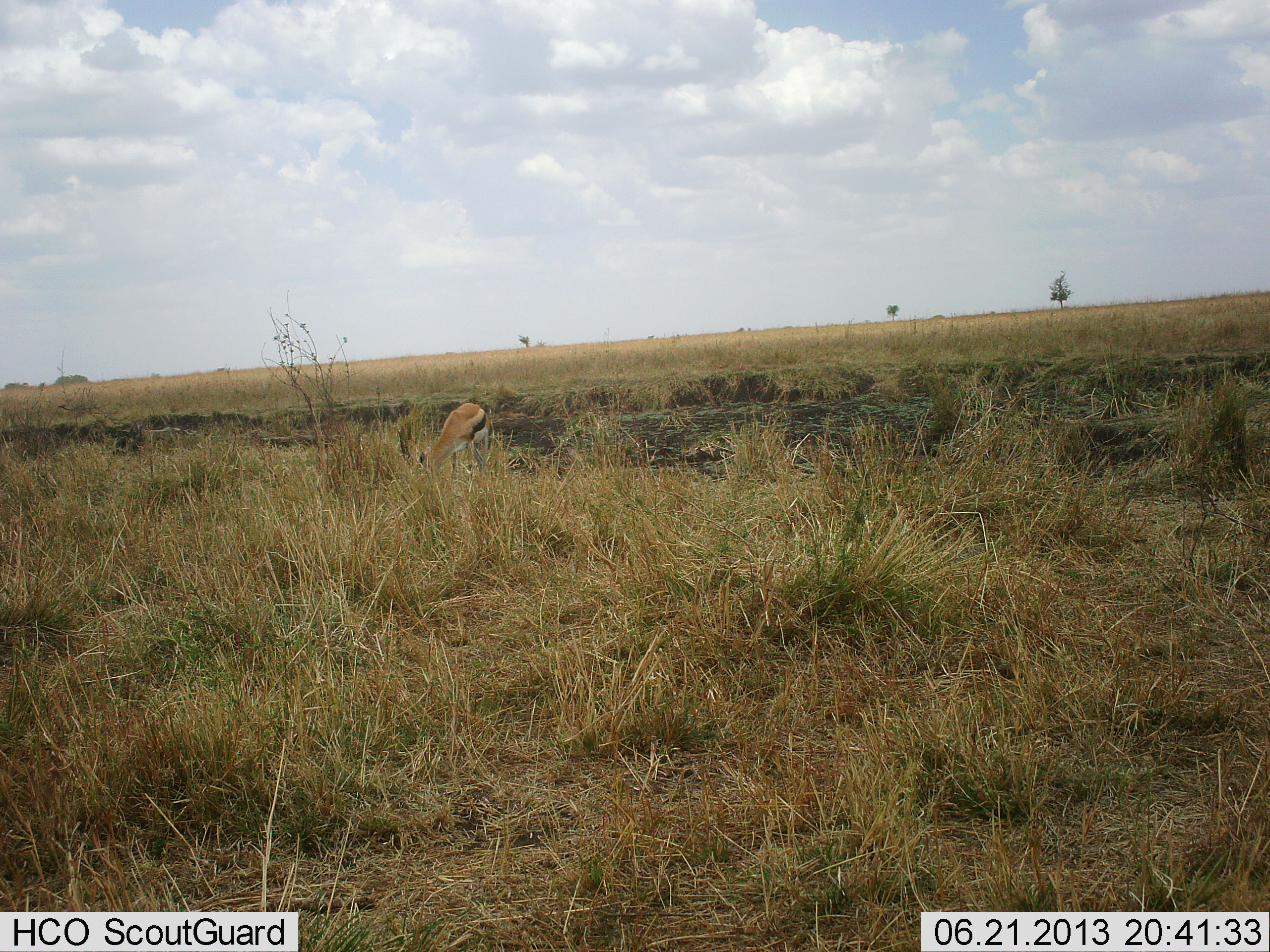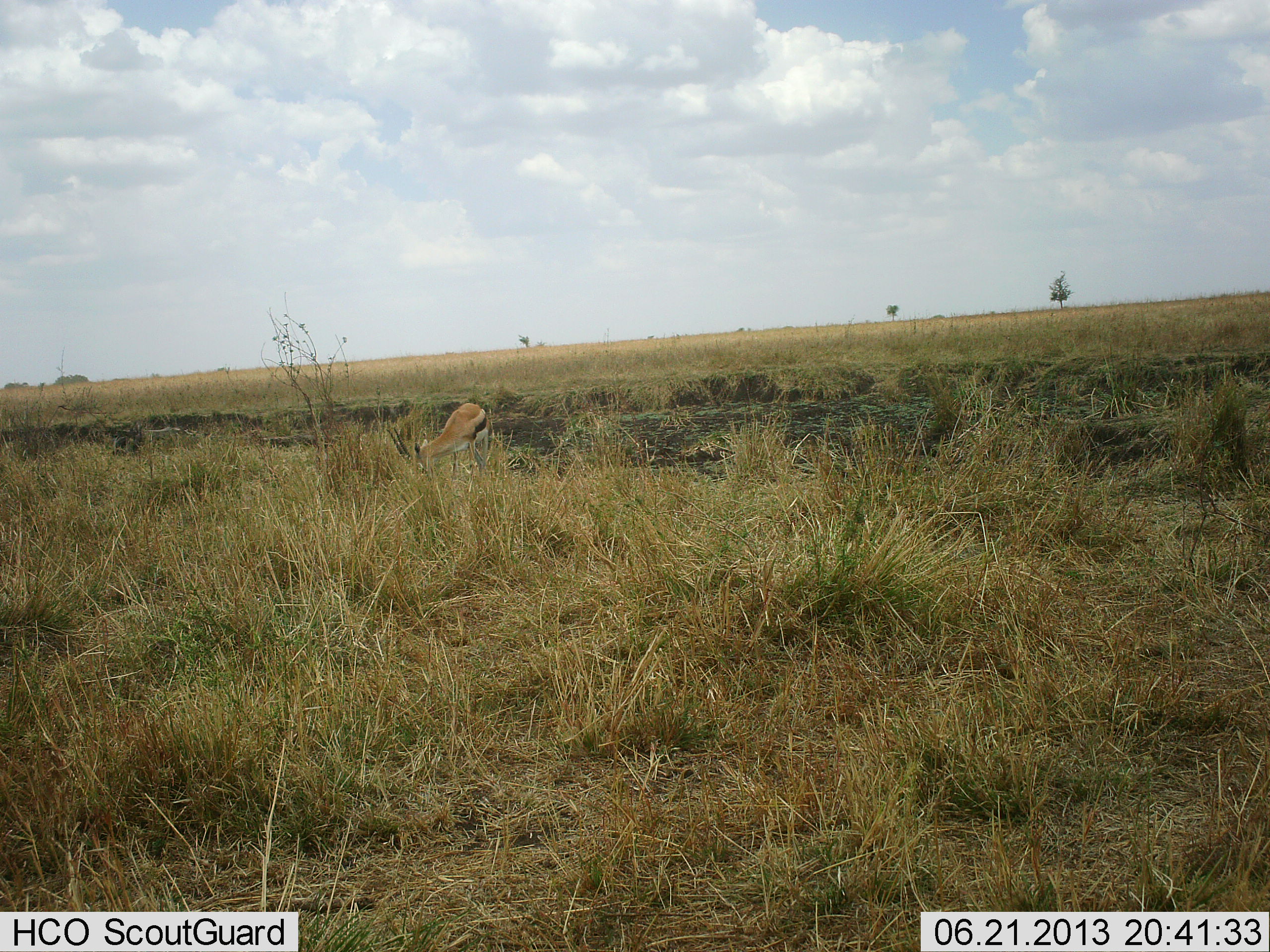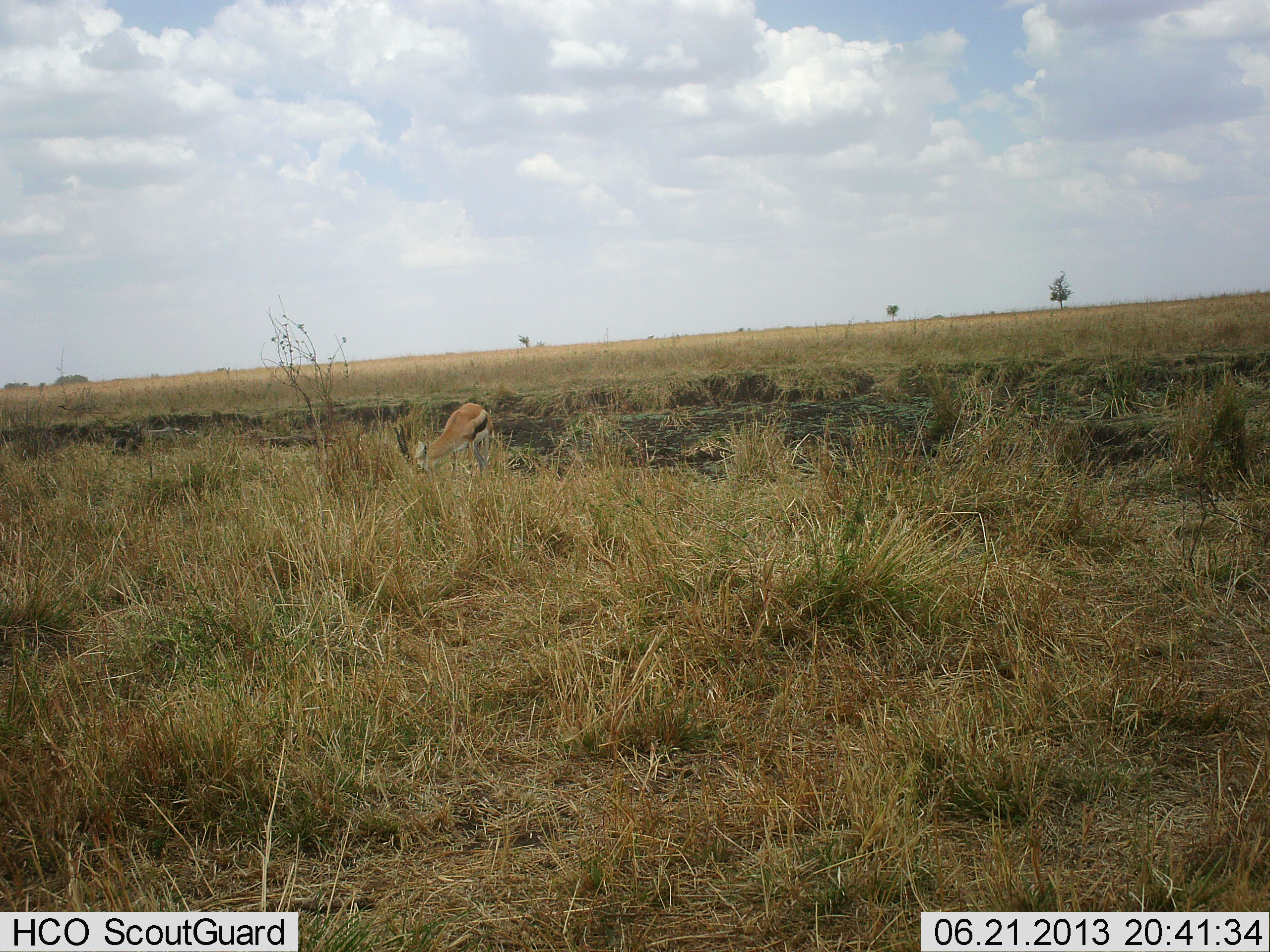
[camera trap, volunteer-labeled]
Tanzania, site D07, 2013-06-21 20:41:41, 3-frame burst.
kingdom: Animalia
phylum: Chordata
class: Mammalia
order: Artiodactyla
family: Bovidae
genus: Eudorcas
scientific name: Eudorcas thomsonii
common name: thomson's gazelle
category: gazellethomsons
Gazellethomsons (thomson's gazelle) (Eudorcas thomsonii), count 1. Behavior (volunteer vote fractions): standing 40%, resting 0%, moving 0%, interacting 0%. Young present (vote fraction): 0%. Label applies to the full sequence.